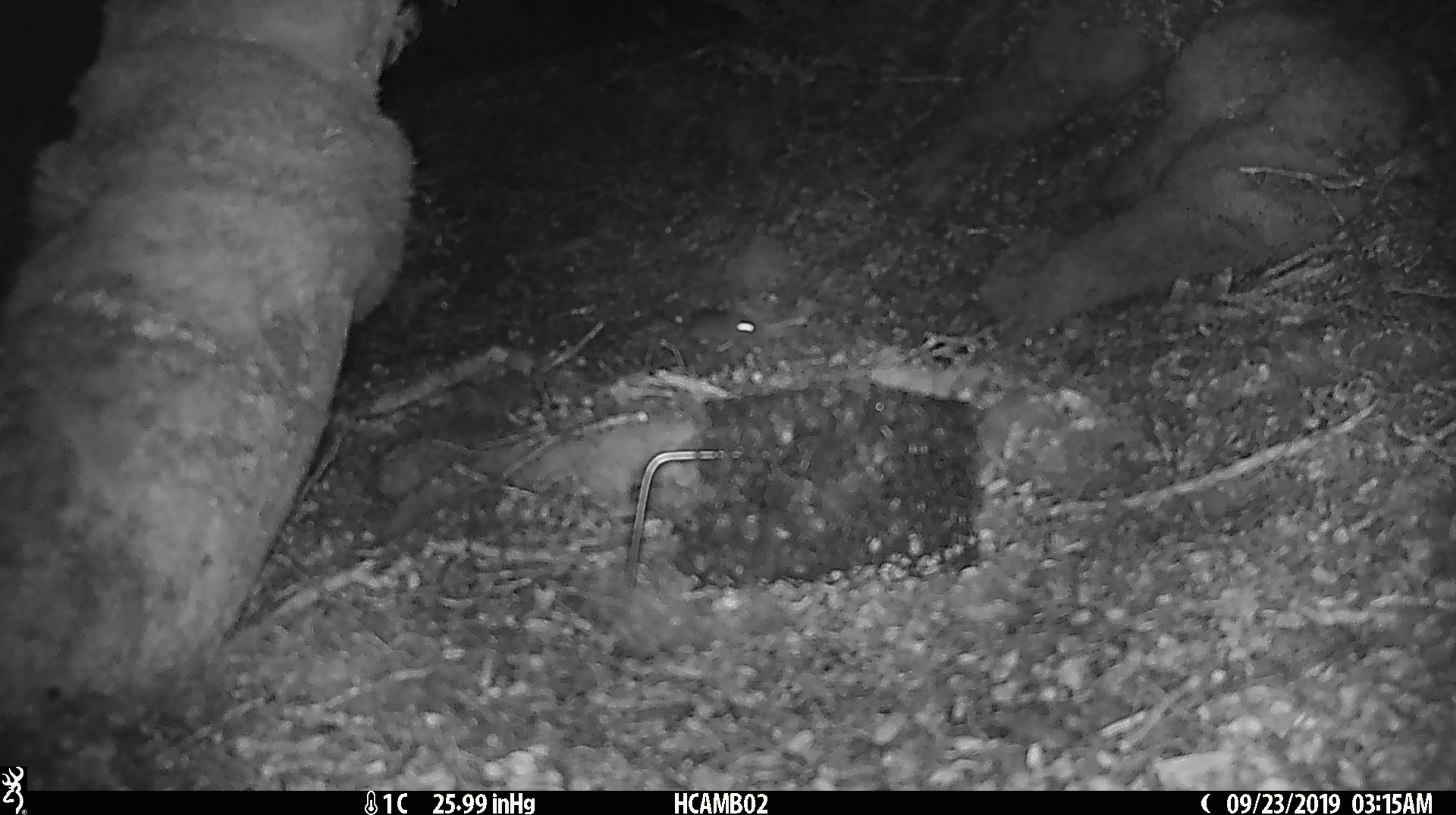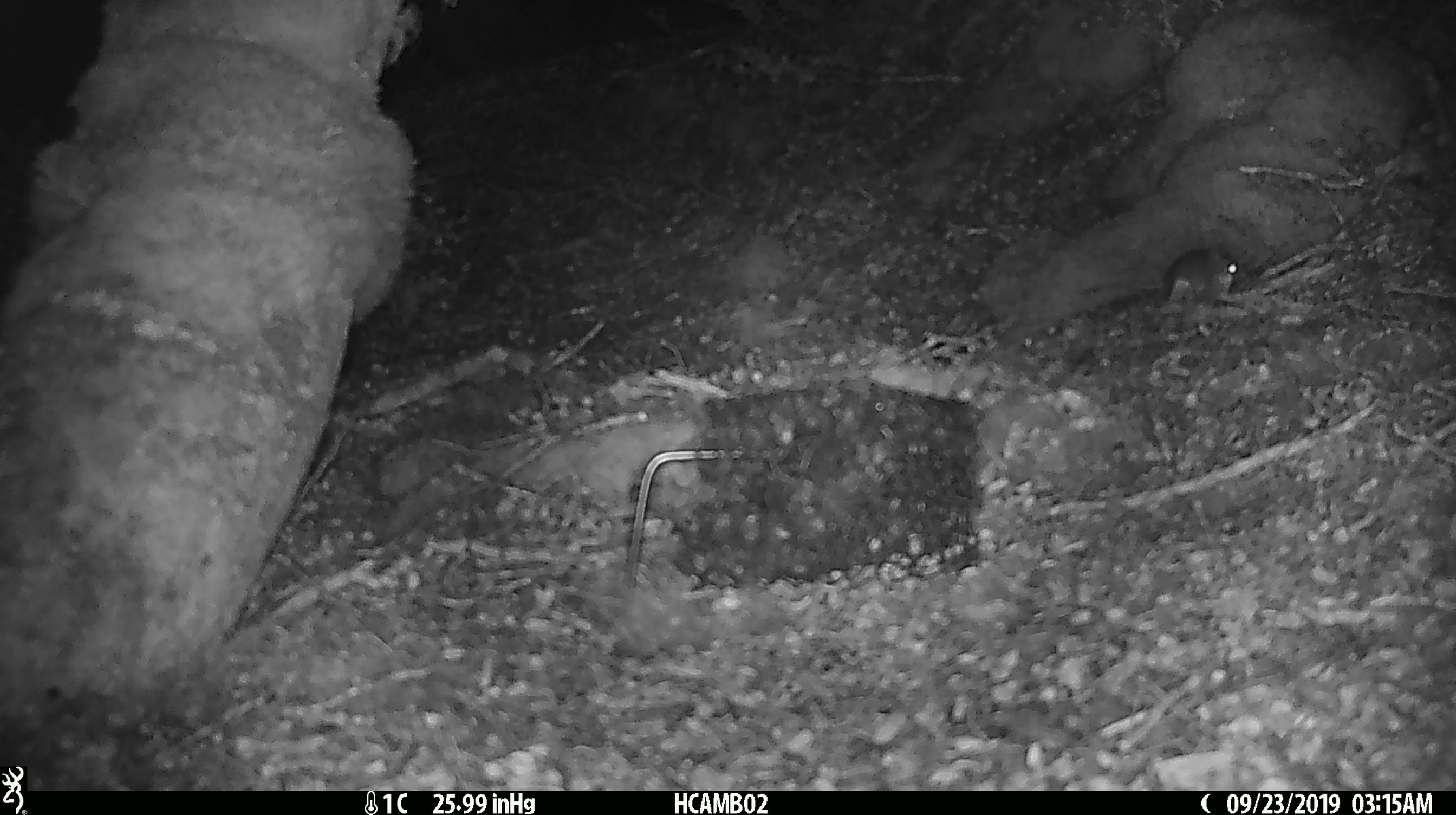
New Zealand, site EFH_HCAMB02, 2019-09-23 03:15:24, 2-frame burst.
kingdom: Animalia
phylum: Chordata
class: Mammalia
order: Rodentia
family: Muridae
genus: Mus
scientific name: Mus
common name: mouse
Mouse (Mus).